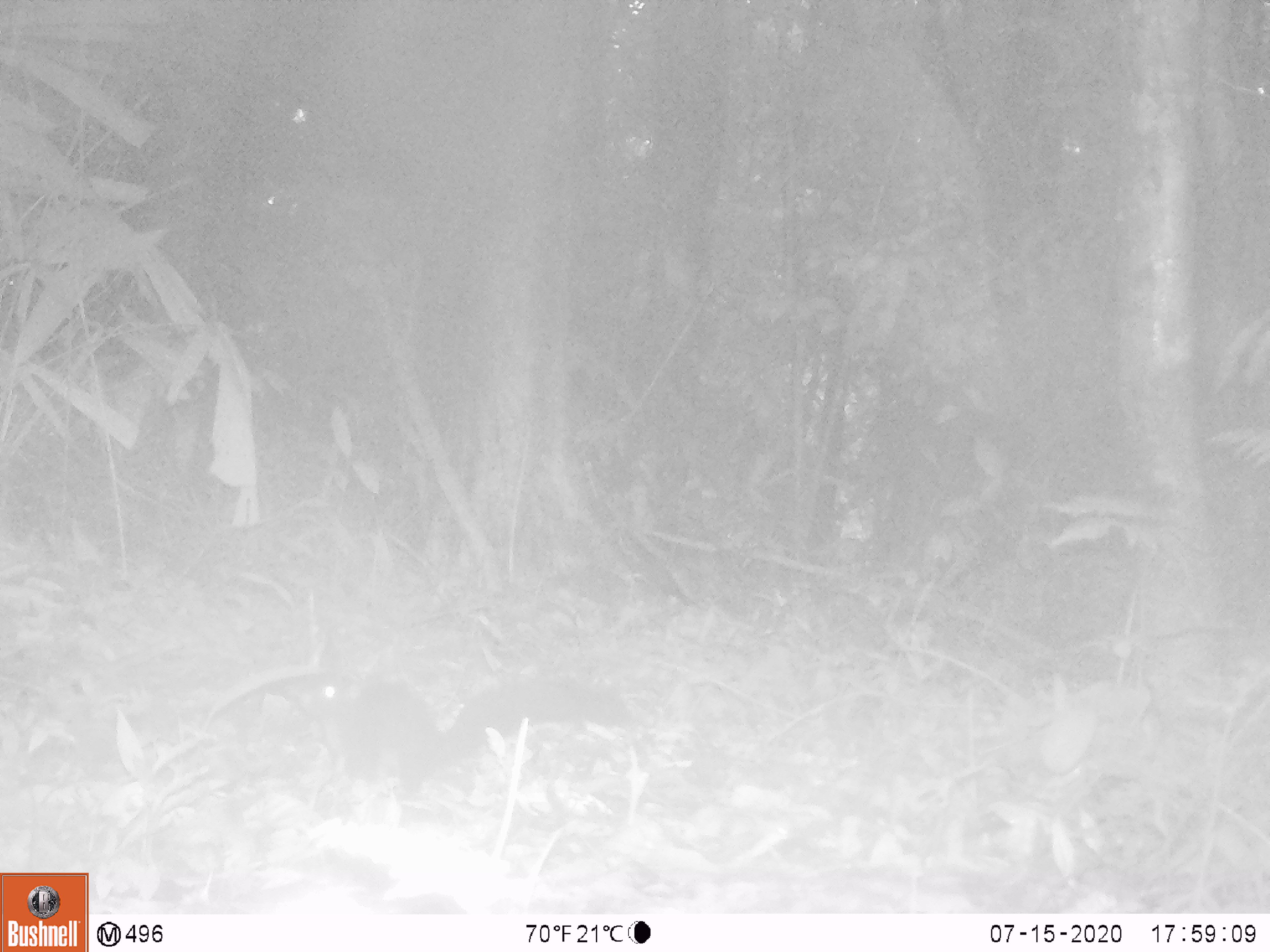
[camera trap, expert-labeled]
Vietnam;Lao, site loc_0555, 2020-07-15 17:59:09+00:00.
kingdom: Animalia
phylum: Chordata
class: Mammalia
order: Rodentia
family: Sciuridae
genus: Callosciurus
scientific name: Callosciurus erythraeus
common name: pallas's squirrel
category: pallass squirrel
Pallass squirrel (pallas's squirrel) (Callosciurus erythraeus). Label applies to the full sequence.